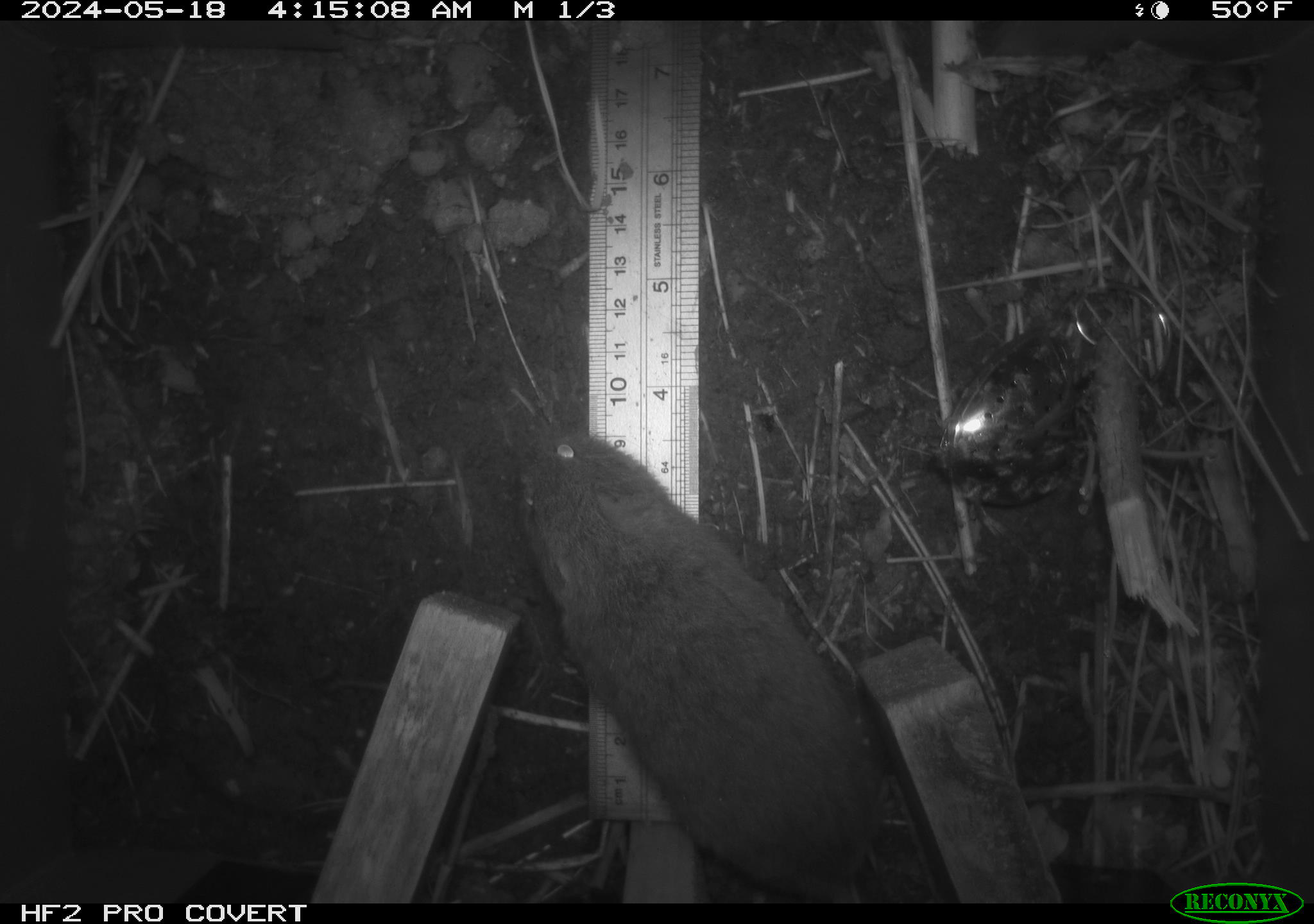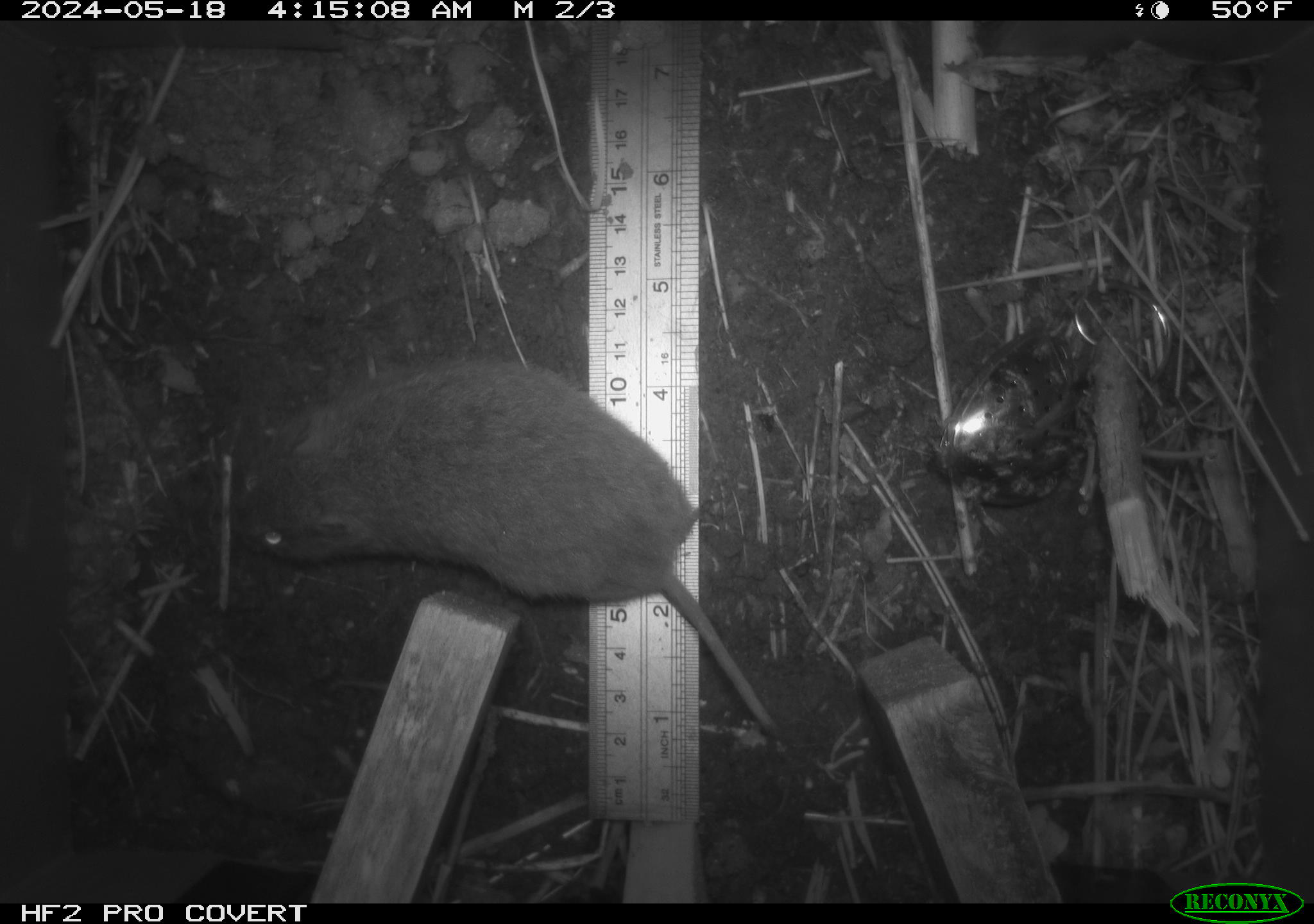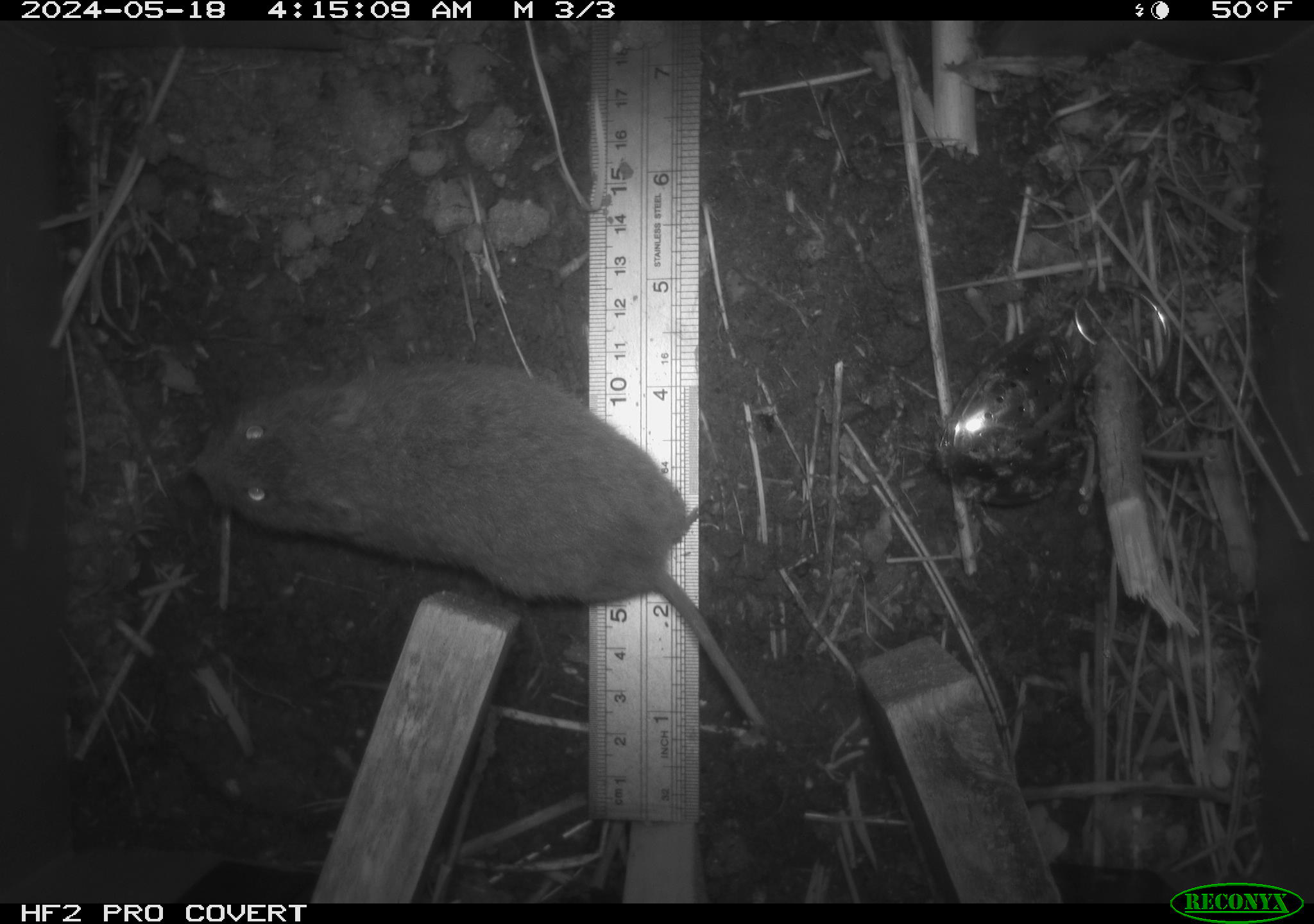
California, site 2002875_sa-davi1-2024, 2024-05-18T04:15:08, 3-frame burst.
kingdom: Animalia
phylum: Chordata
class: Mammalia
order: Rodentia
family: Cricetidae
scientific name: Arvicolinae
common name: voles, lemmings, and muskrats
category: arvicolinae subfamily